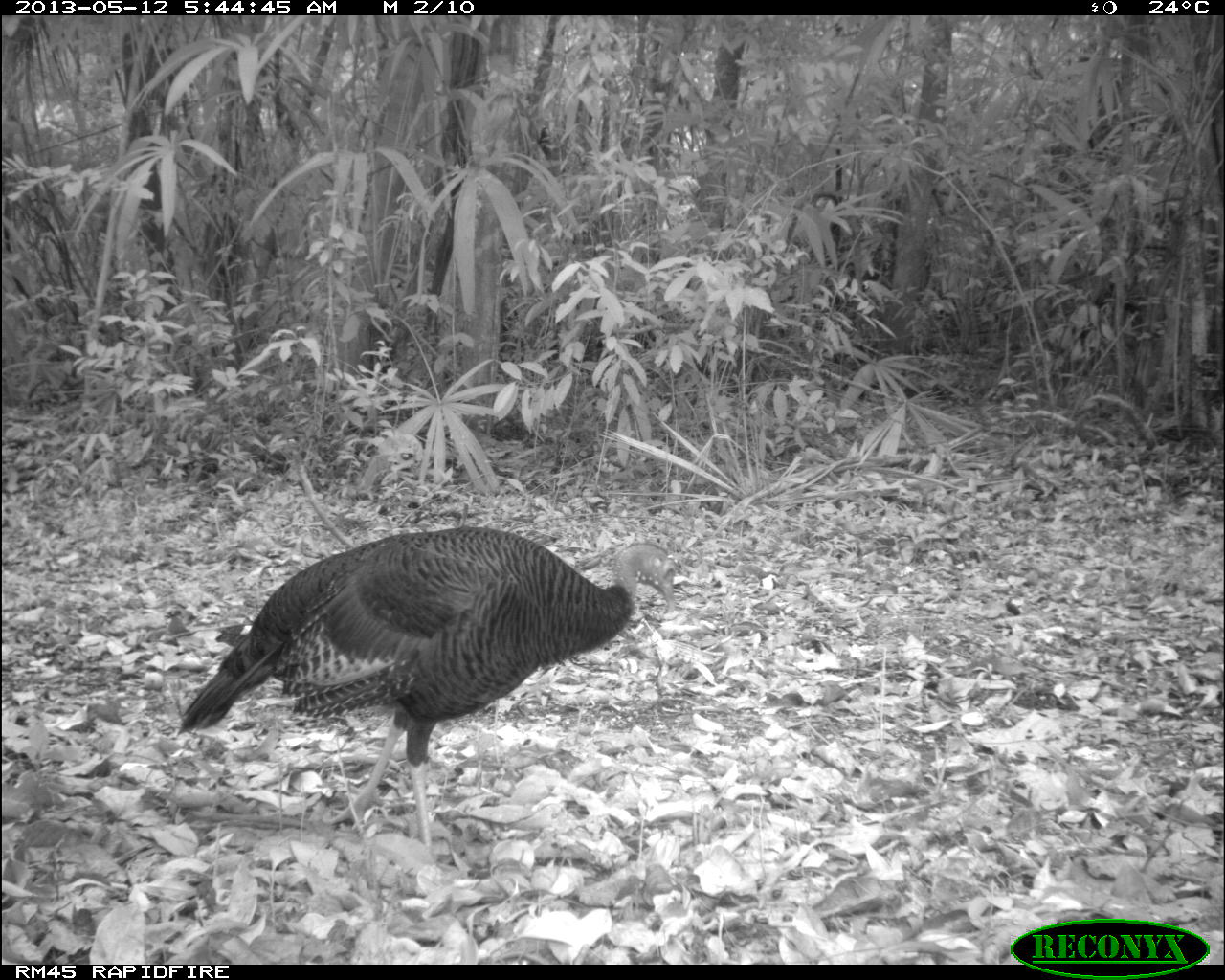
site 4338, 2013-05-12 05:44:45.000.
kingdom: Animalia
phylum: Chordata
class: Aves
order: Galliformes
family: Phasianidae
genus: Meleagris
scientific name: Meleagris ocellata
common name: ocellated turkey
Meleagris ocellata (ocellated turkey), count 1, sex female.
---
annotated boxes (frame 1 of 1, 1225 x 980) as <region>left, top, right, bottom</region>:
meleagris ocellata: <region>172, 520, 678, 846</region>